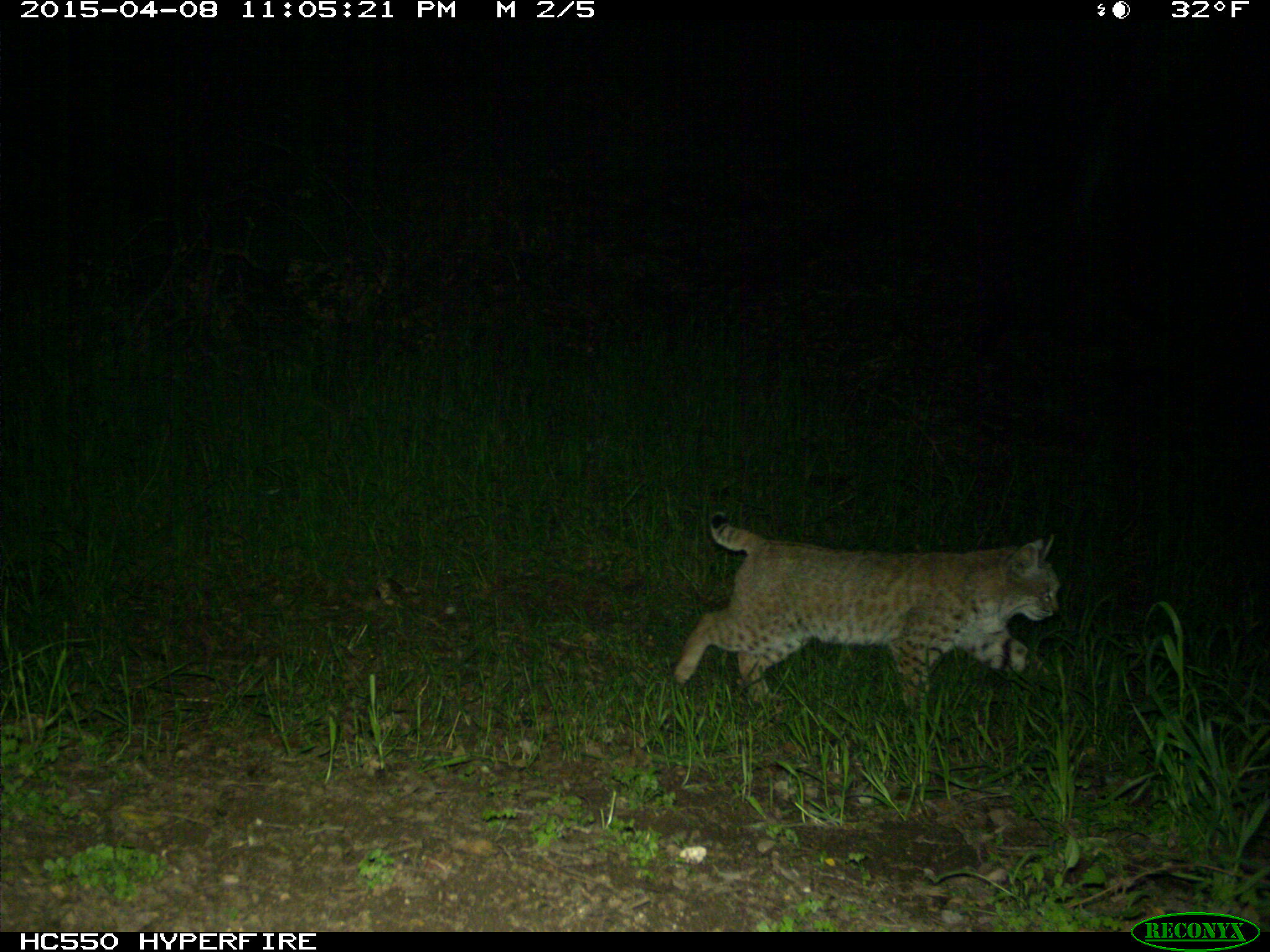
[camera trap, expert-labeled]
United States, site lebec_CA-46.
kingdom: Animalia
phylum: Chordata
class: Mammalia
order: Carnivora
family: Felidae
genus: Lynx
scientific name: Lynx rufus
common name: bobcat